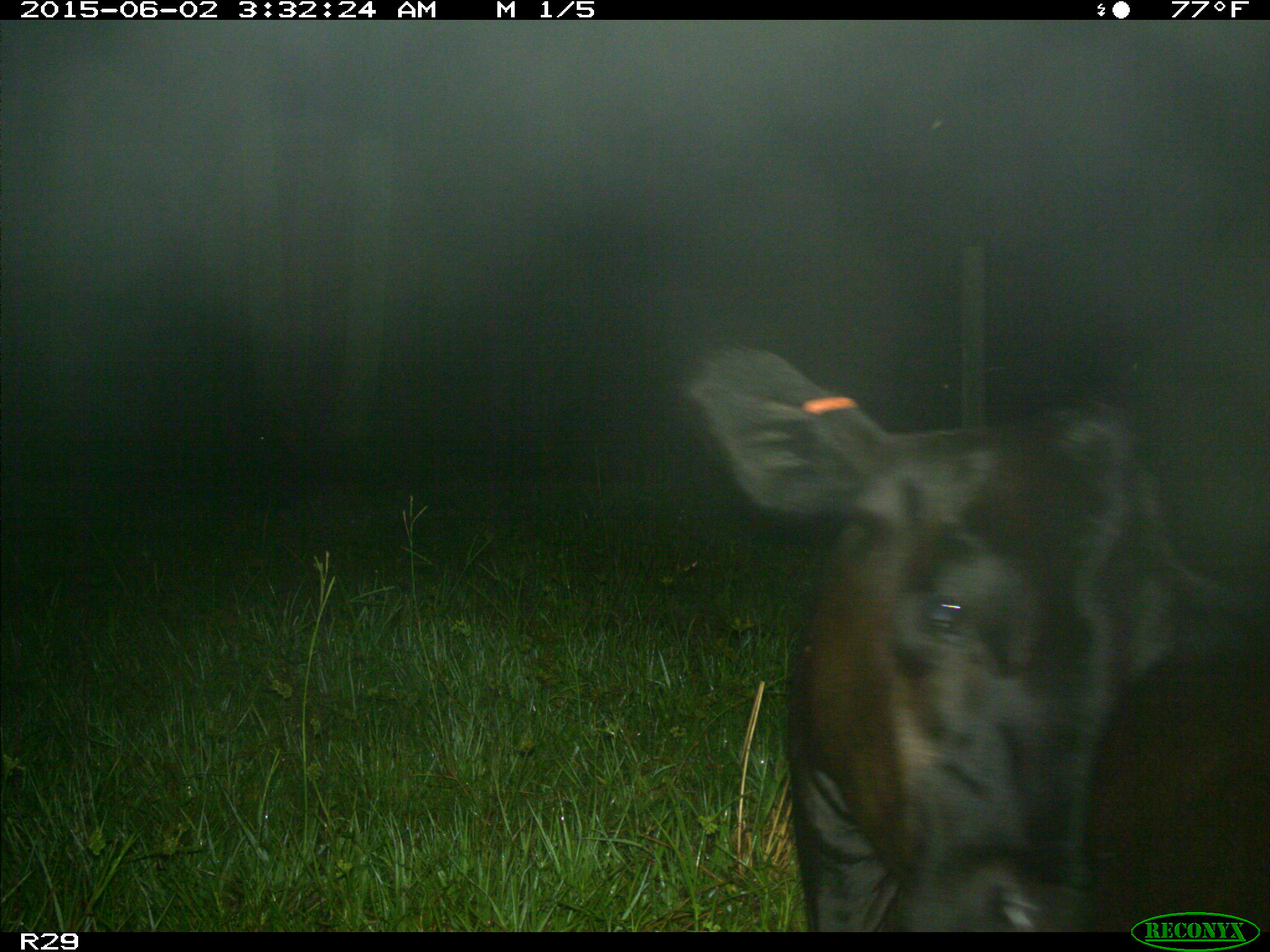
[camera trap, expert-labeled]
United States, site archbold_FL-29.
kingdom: Animalia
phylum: Chordata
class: Mammalia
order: Artiodactyla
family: Bovidae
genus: Bos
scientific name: Bos taurus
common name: domestic cow